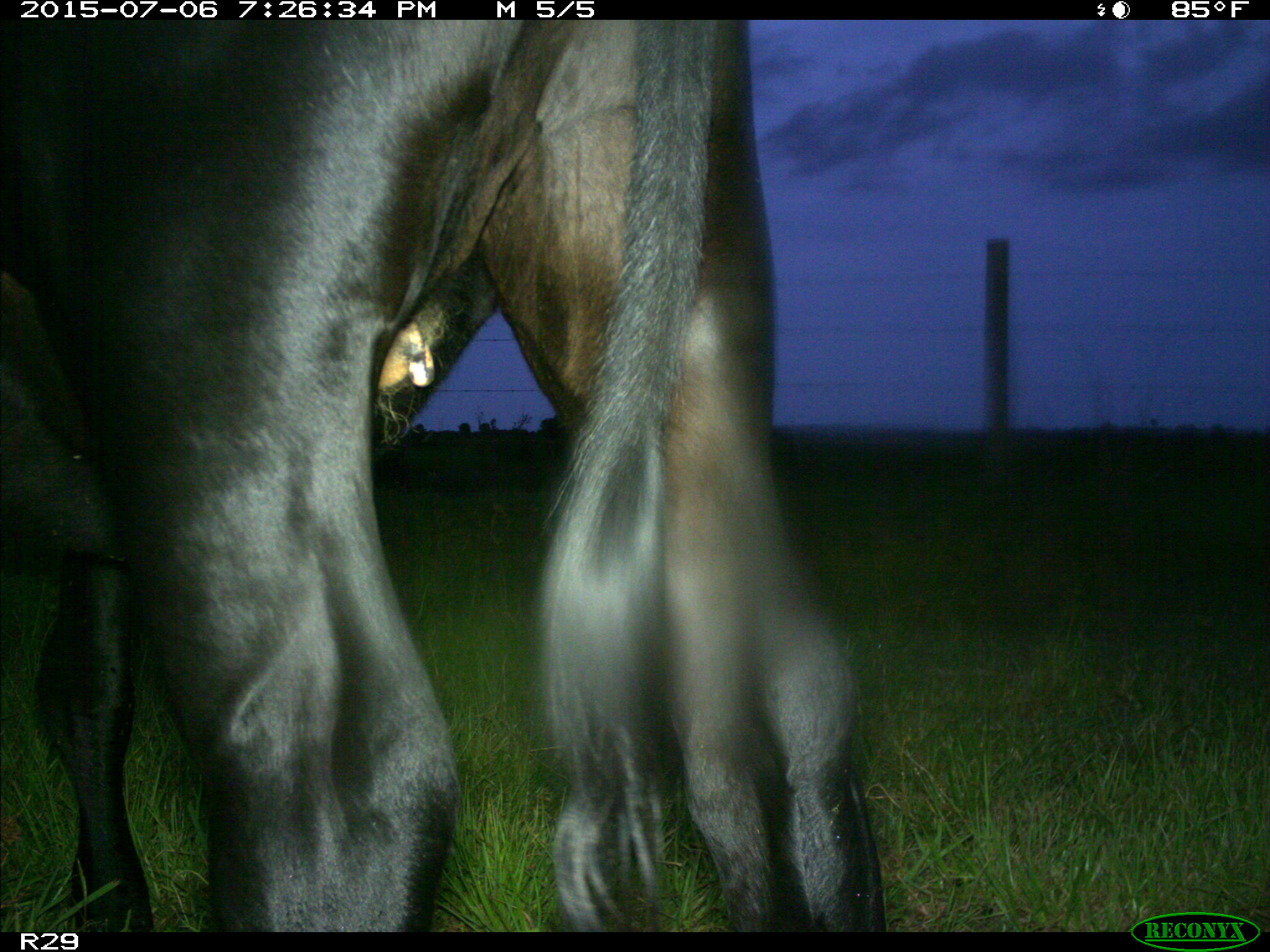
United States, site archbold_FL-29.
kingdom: Animalia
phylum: Chordata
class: Mammalia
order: Artiodactyla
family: Bovidae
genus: Bos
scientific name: Bos taurus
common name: domestic cow